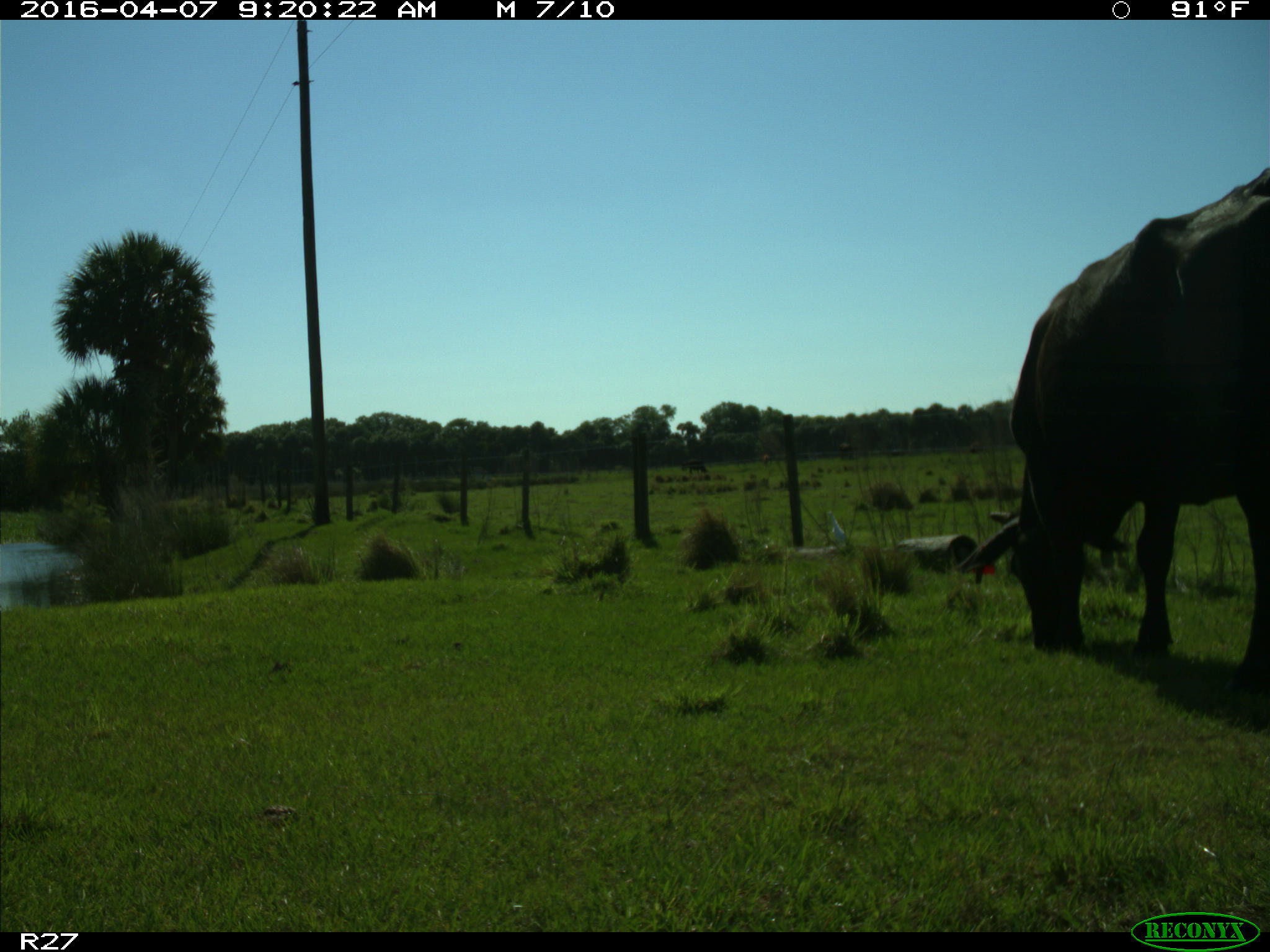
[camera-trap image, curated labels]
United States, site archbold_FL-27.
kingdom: Animalia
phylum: Chordata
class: Mammalia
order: Artiodactyla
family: Bovidae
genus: Bos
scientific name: Bos taurus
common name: domestic cow